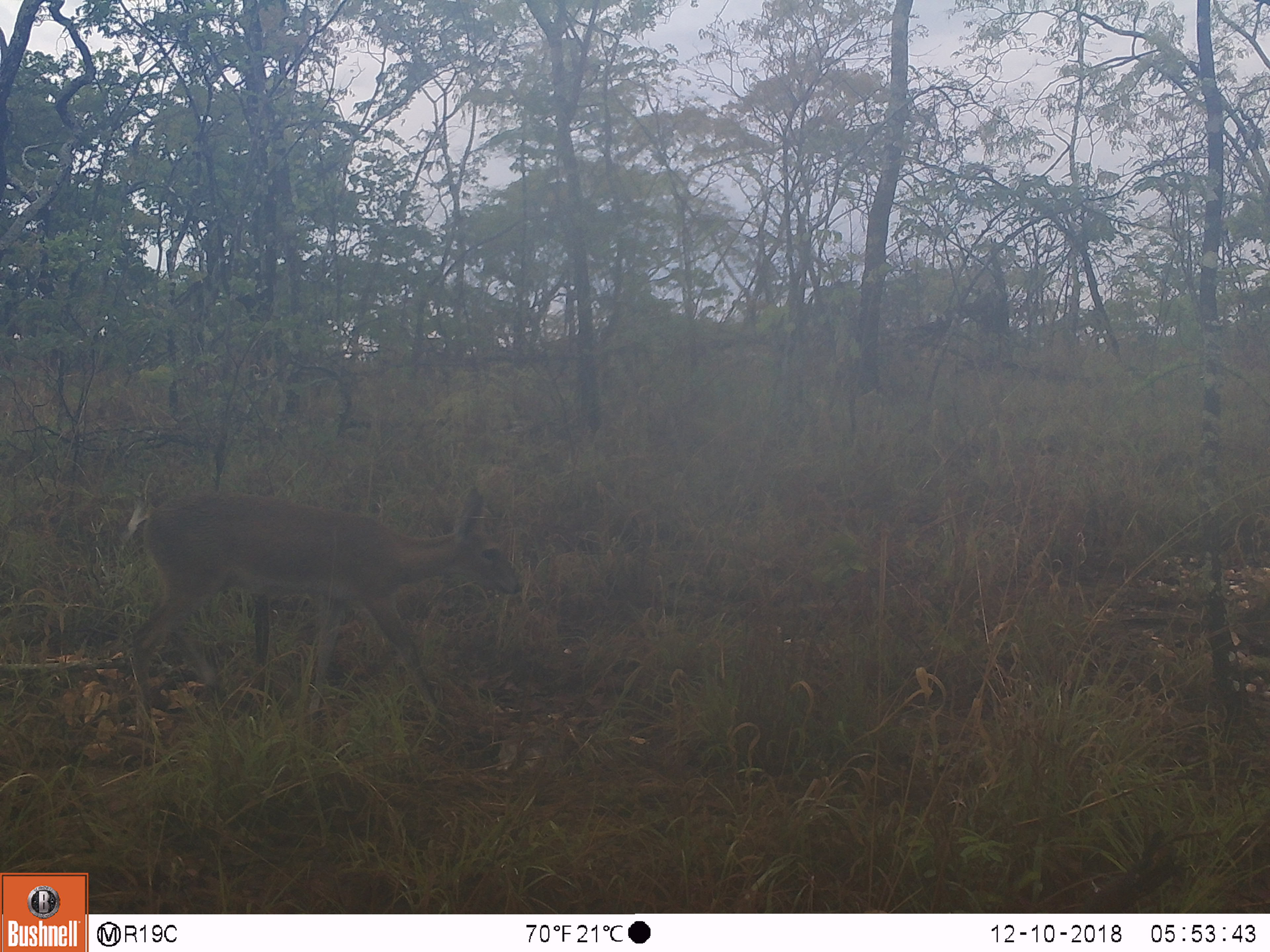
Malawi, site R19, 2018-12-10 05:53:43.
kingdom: Animalia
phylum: Chordata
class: Mammalia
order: Artiodactyla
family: Bovidae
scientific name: Antilopinae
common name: small antelope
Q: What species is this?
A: Small antelope (Antilopinae).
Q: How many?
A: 1.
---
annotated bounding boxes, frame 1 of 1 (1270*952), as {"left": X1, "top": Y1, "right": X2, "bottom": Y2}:
small antelope: {"left": 110, "top": 472, "right": 534, "bottom": 751}